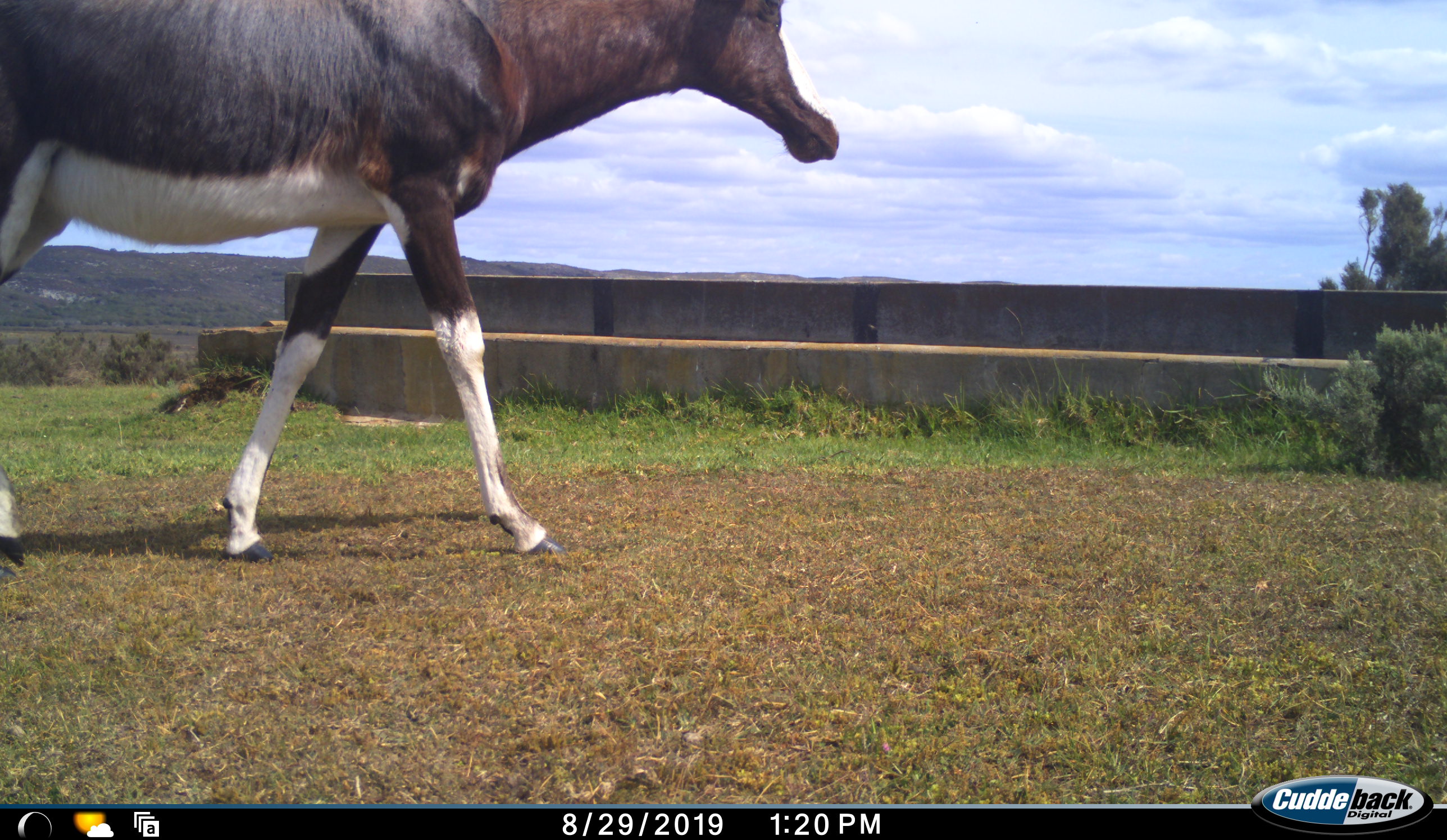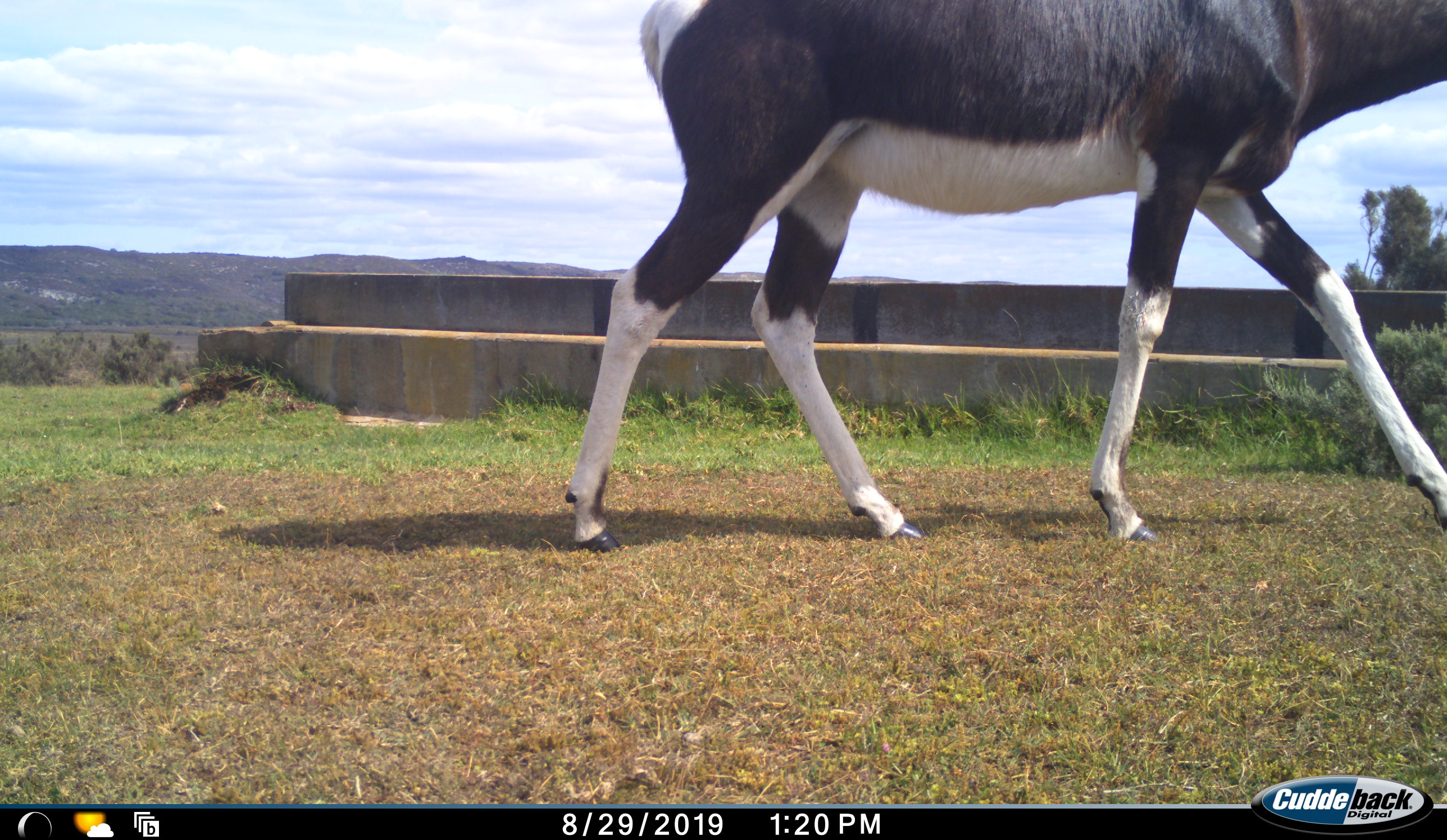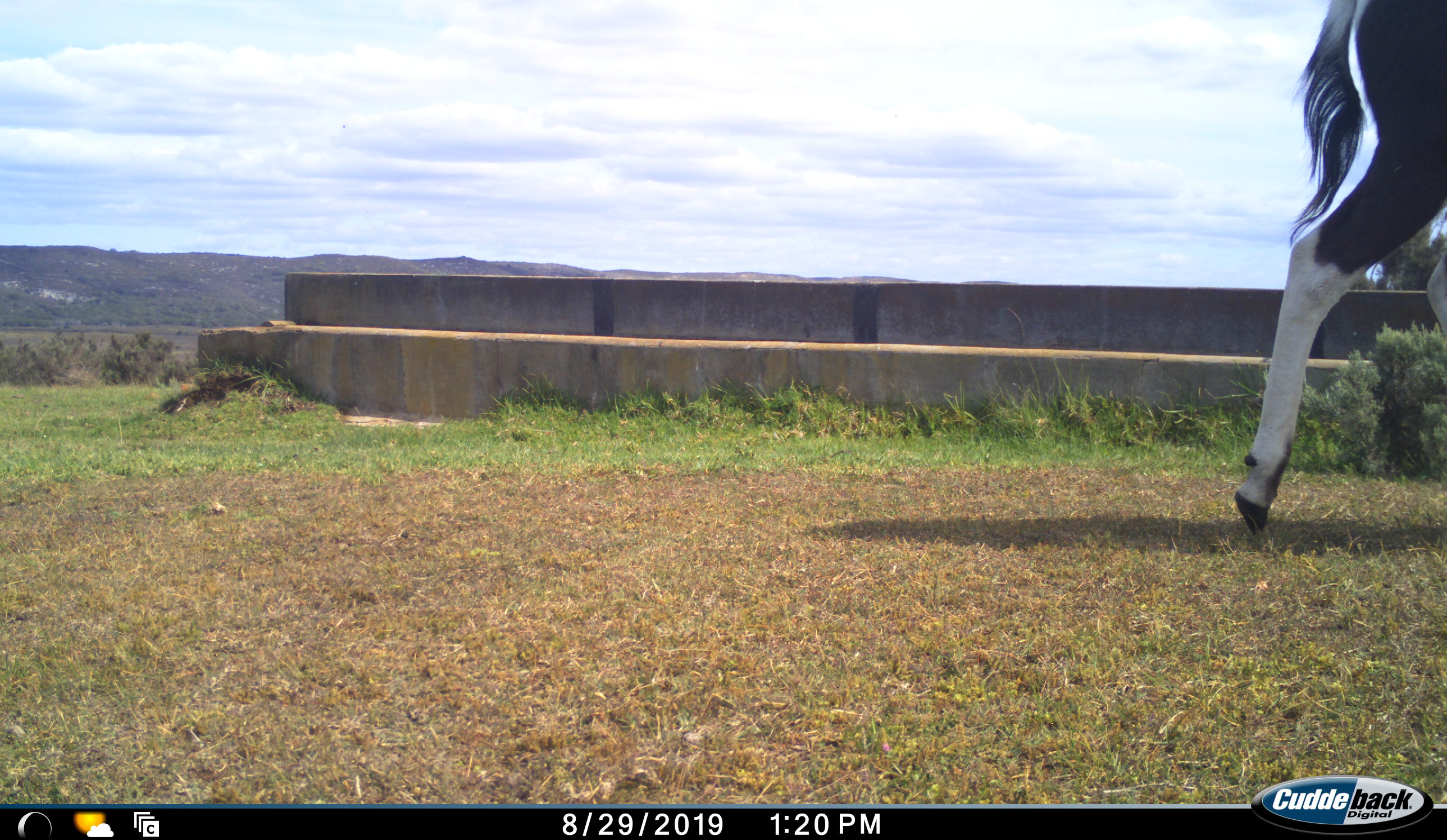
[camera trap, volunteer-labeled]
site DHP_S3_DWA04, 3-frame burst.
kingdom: Animalia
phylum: Chordata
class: Mammalia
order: Artiodactyla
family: Bovidae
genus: Damaliscus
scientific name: Damaliscus pygargus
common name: bontebok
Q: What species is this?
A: Bontebok (Damaliscus pygargus).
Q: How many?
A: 1.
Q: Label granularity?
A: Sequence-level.